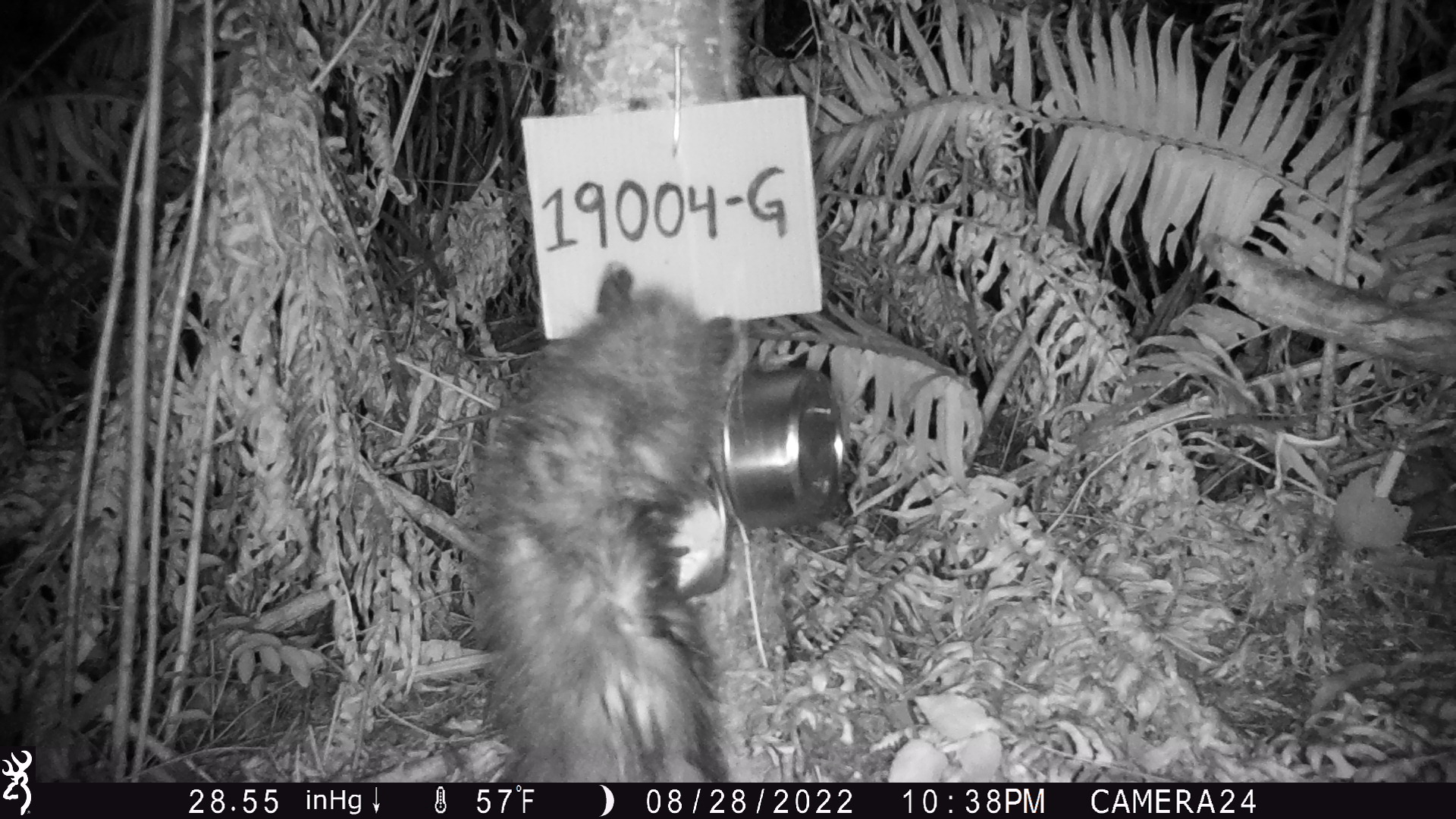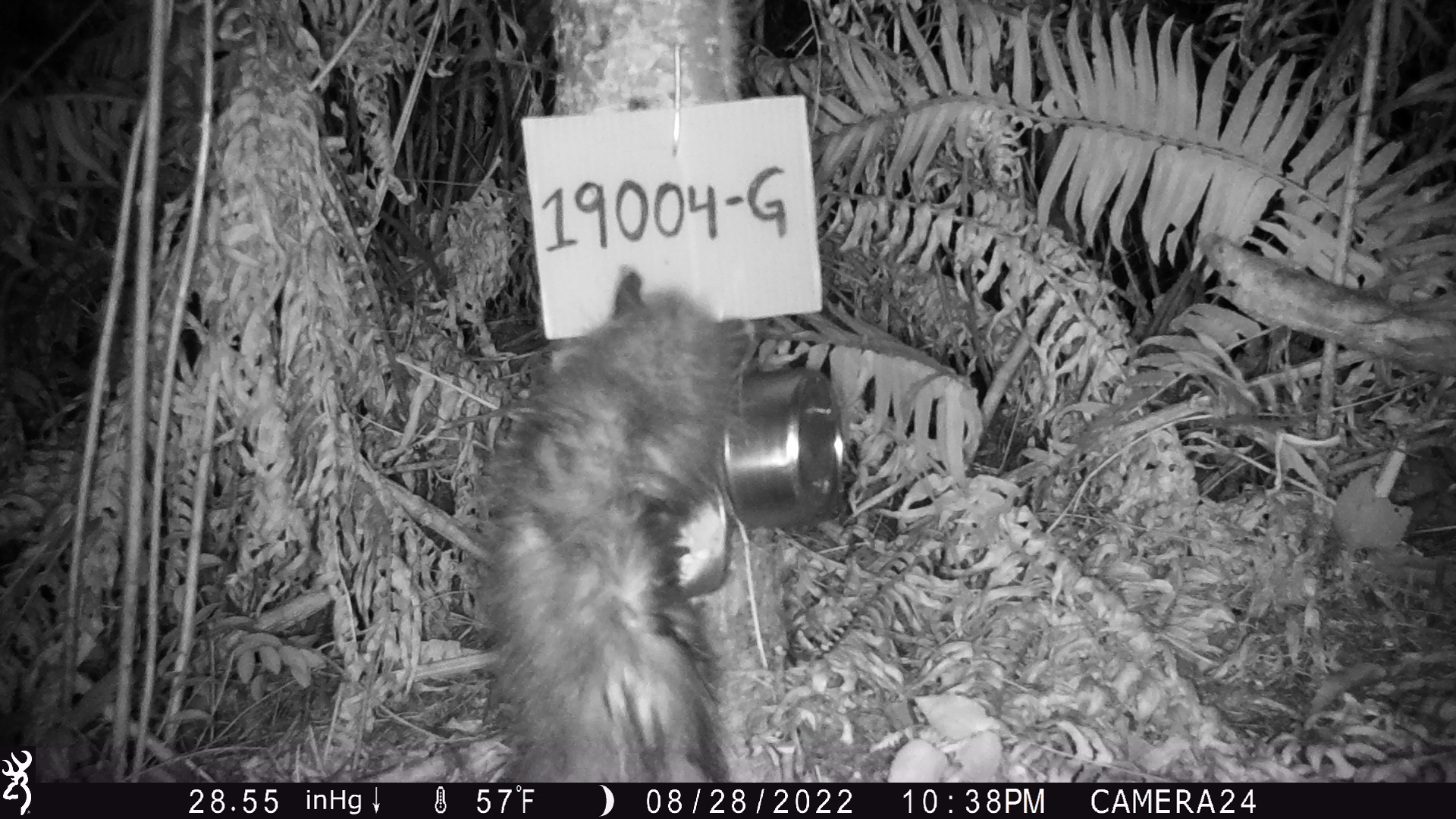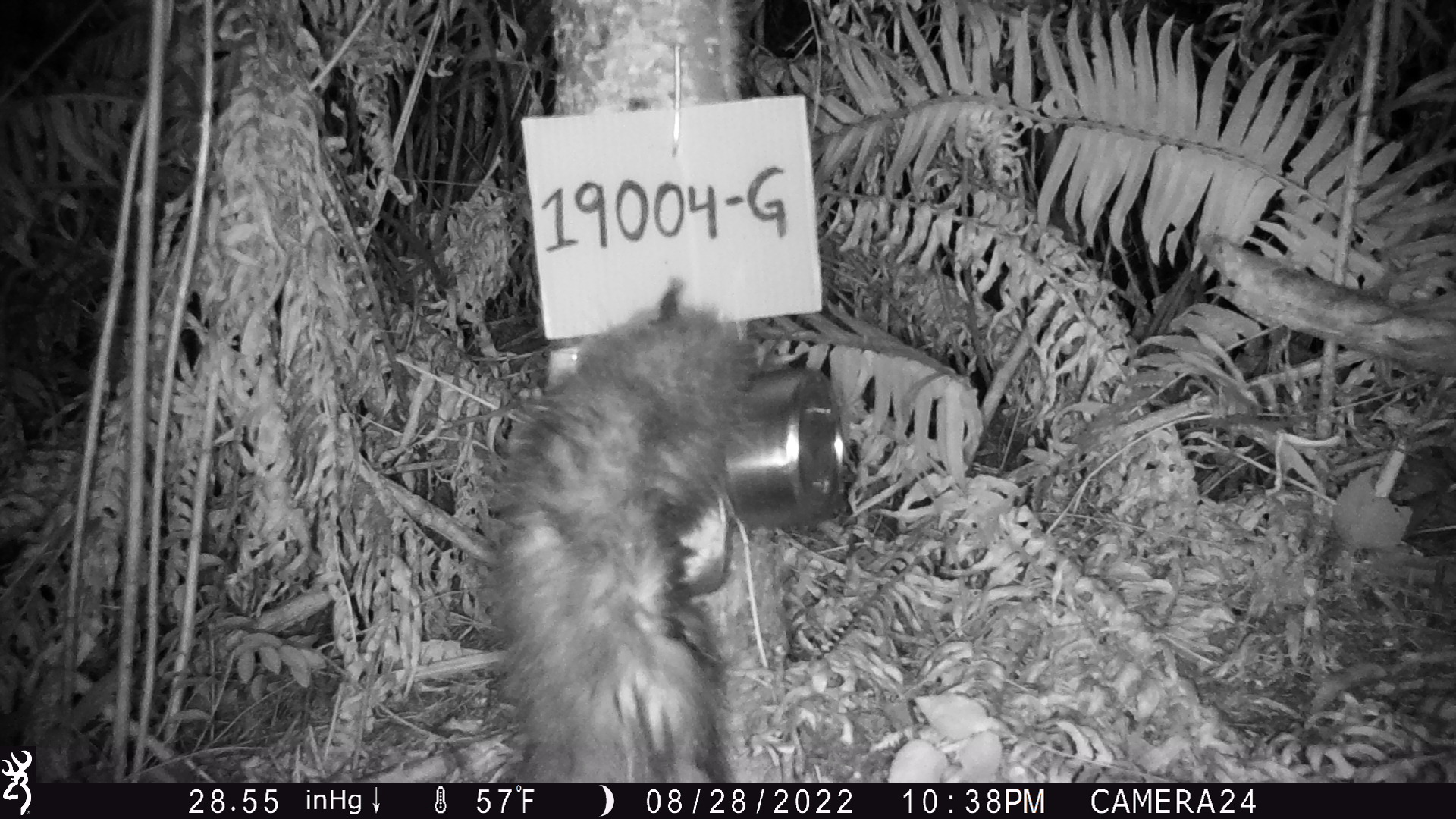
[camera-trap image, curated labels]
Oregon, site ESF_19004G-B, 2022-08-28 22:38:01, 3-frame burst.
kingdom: Animalia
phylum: Chordata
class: Mammalia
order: Didelphimorphia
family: Didelphidae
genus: Didelphis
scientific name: Didelphis virginiana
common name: virginia opossum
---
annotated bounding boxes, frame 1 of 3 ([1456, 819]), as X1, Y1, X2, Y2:
virginia opossum: 431, 246, 761, 780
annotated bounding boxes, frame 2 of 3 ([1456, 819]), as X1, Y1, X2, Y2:
virginia opossum: 440, 247, 801, 780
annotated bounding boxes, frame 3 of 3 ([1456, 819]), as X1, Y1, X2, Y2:
virginia opossum: 461, 254, 802, 777